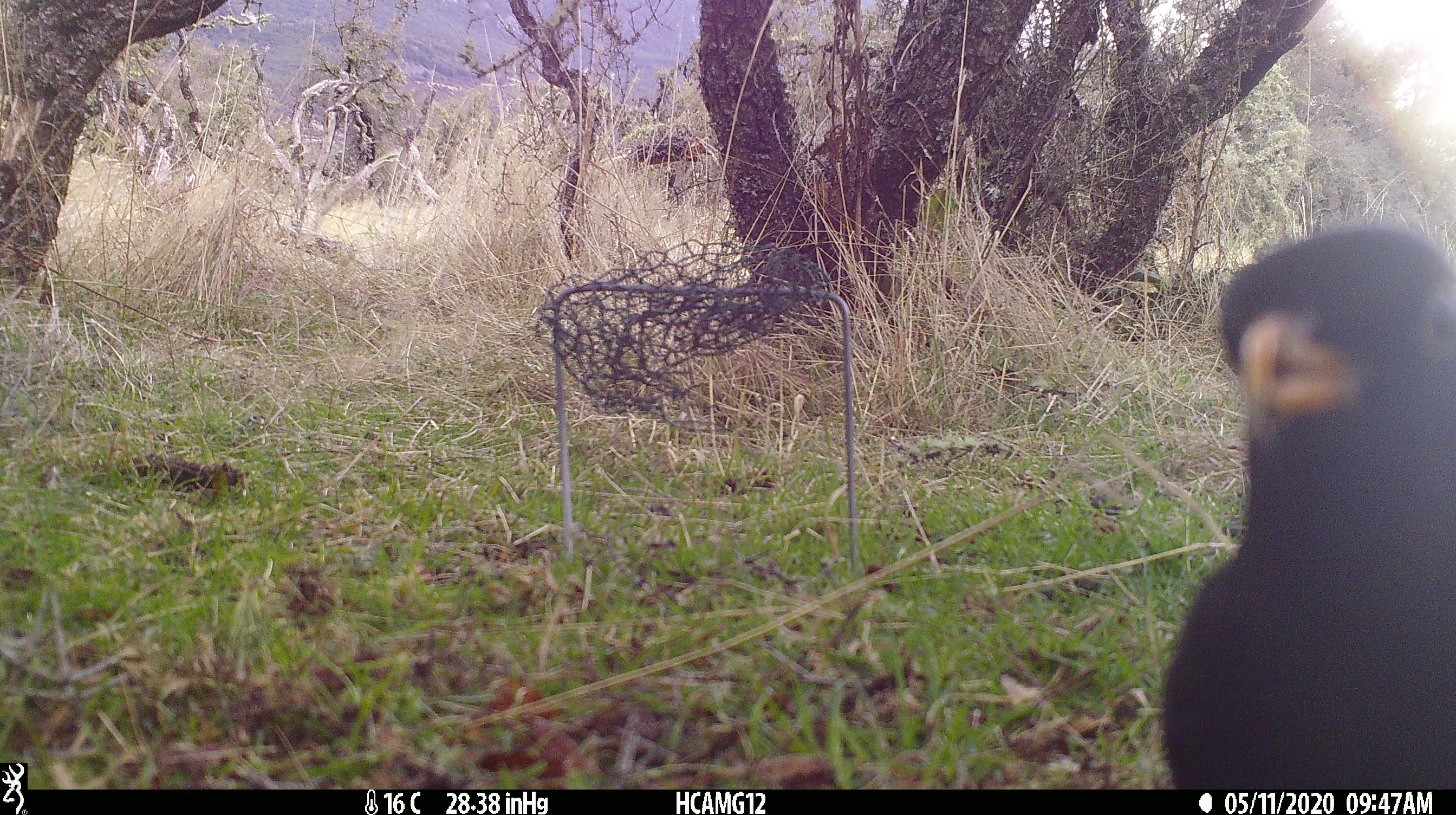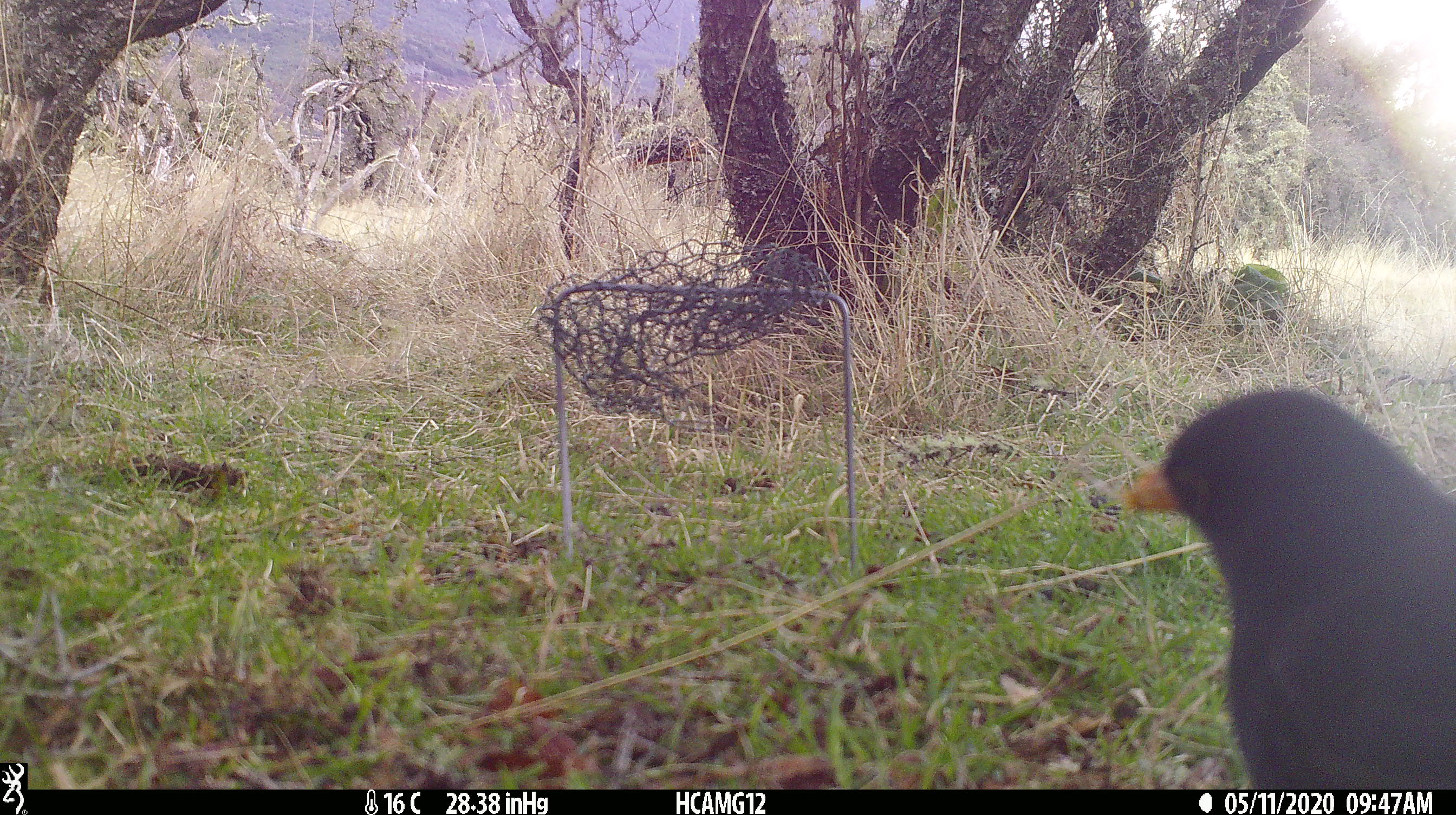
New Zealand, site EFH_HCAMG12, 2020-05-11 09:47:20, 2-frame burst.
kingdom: Animalia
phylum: Chordata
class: Aves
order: Passeriformes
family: Turdidae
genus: Turdus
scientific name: Turdus merula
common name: eurasian blackbird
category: blackbird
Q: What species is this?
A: Blackbird (eurasian blackbird) (Turdus merula).